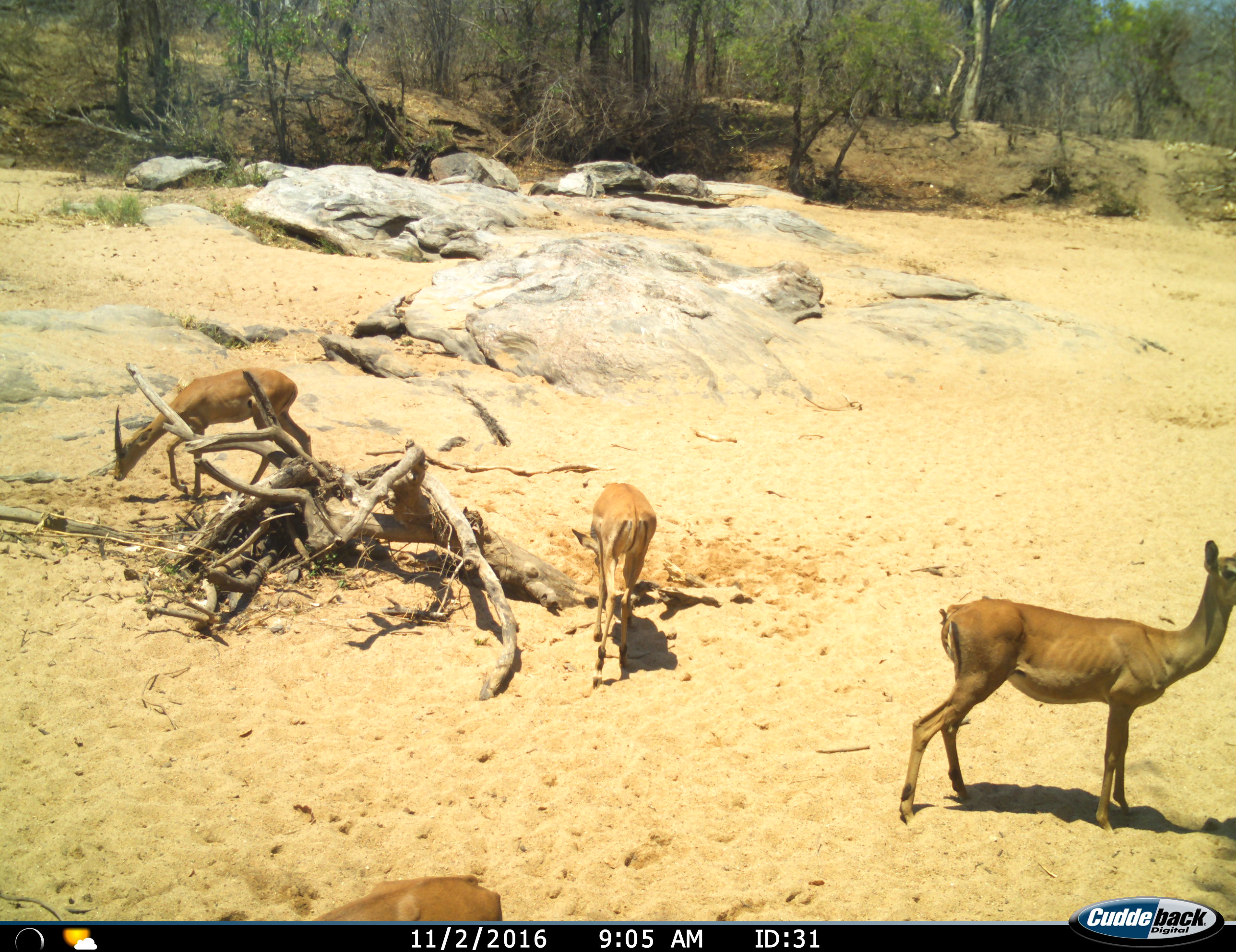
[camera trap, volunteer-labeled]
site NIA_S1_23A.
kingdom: Animalia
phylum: Chordata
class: Mammalia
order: Artiodactyla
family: Bovidae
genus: Aepyceros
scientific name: Aepyceros melampus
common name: impala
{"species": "impala (Aepyceros melampus)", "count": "4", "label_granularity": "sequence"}